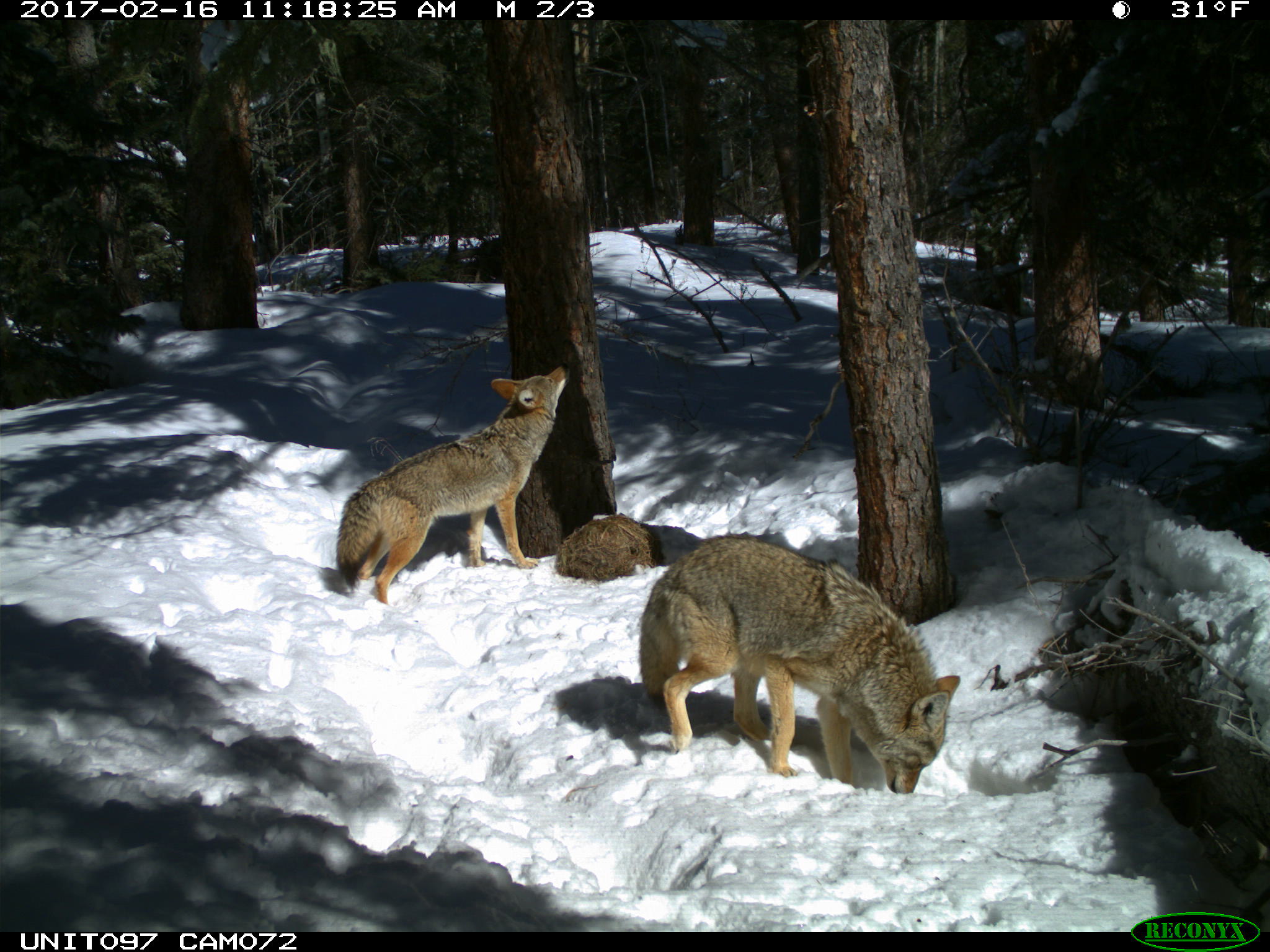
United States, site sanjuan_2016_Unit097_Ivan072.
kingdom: Animalia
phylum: Chordata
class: Mammalia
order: Carnivora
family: Canidae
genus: Canis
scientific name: Canis latrans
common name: coyote